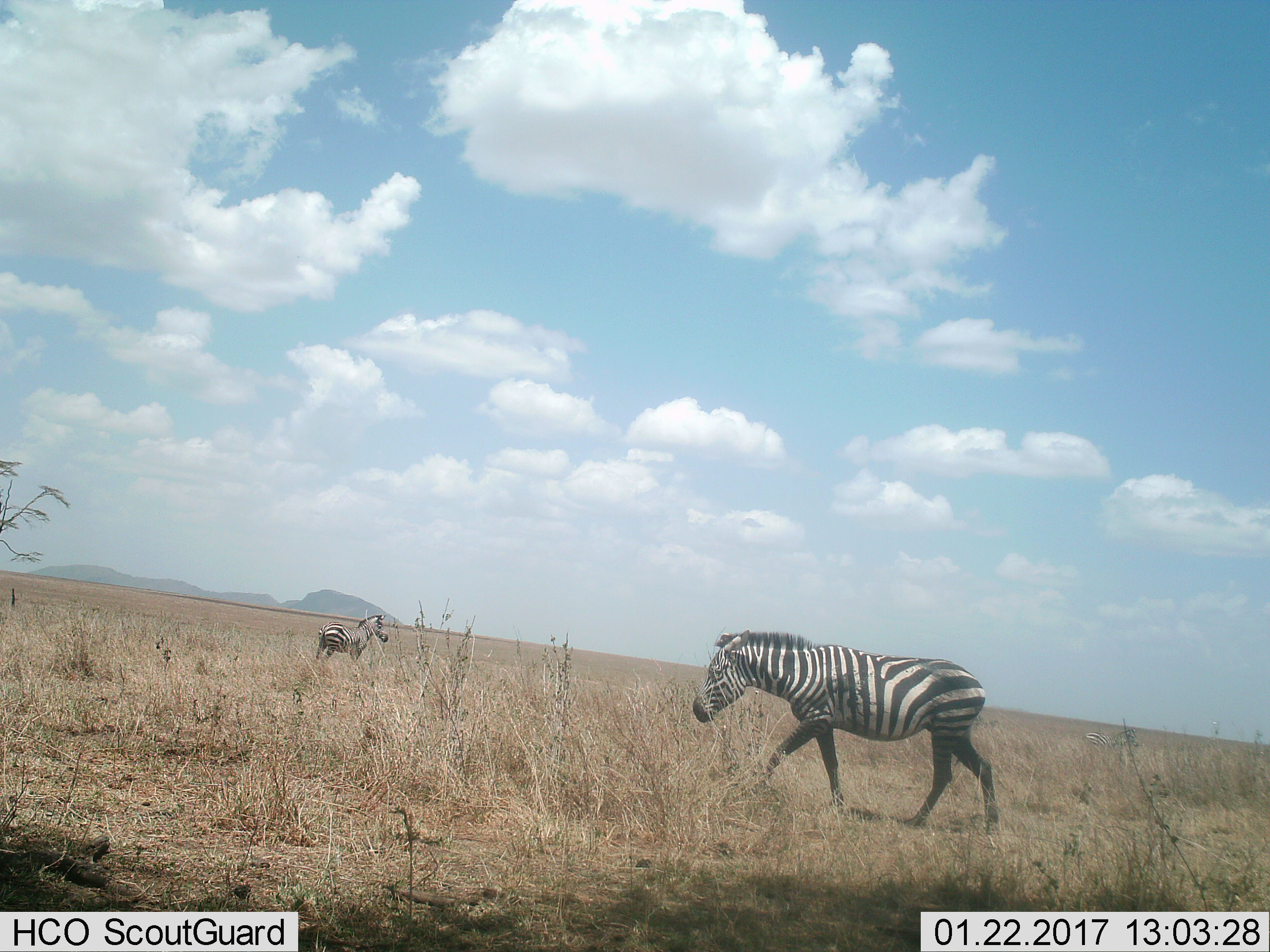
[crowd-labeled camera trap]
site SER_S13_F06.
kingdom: Animalia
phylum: Chordata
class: Mammalia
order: Perissodactyla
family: Equidae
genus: Equus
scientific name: Equus quagga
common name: plains zebra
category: zebraplains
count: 3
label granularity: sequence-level